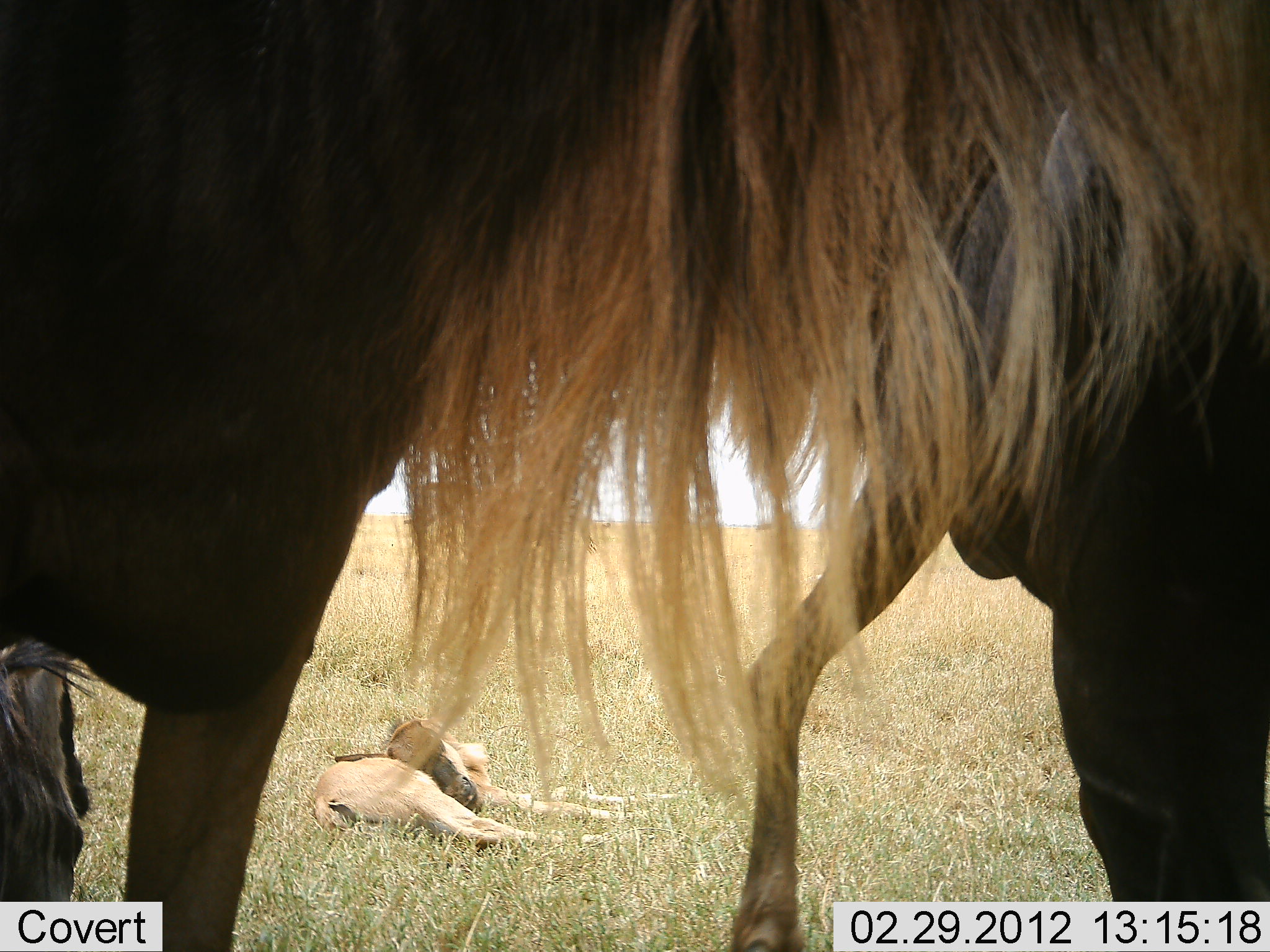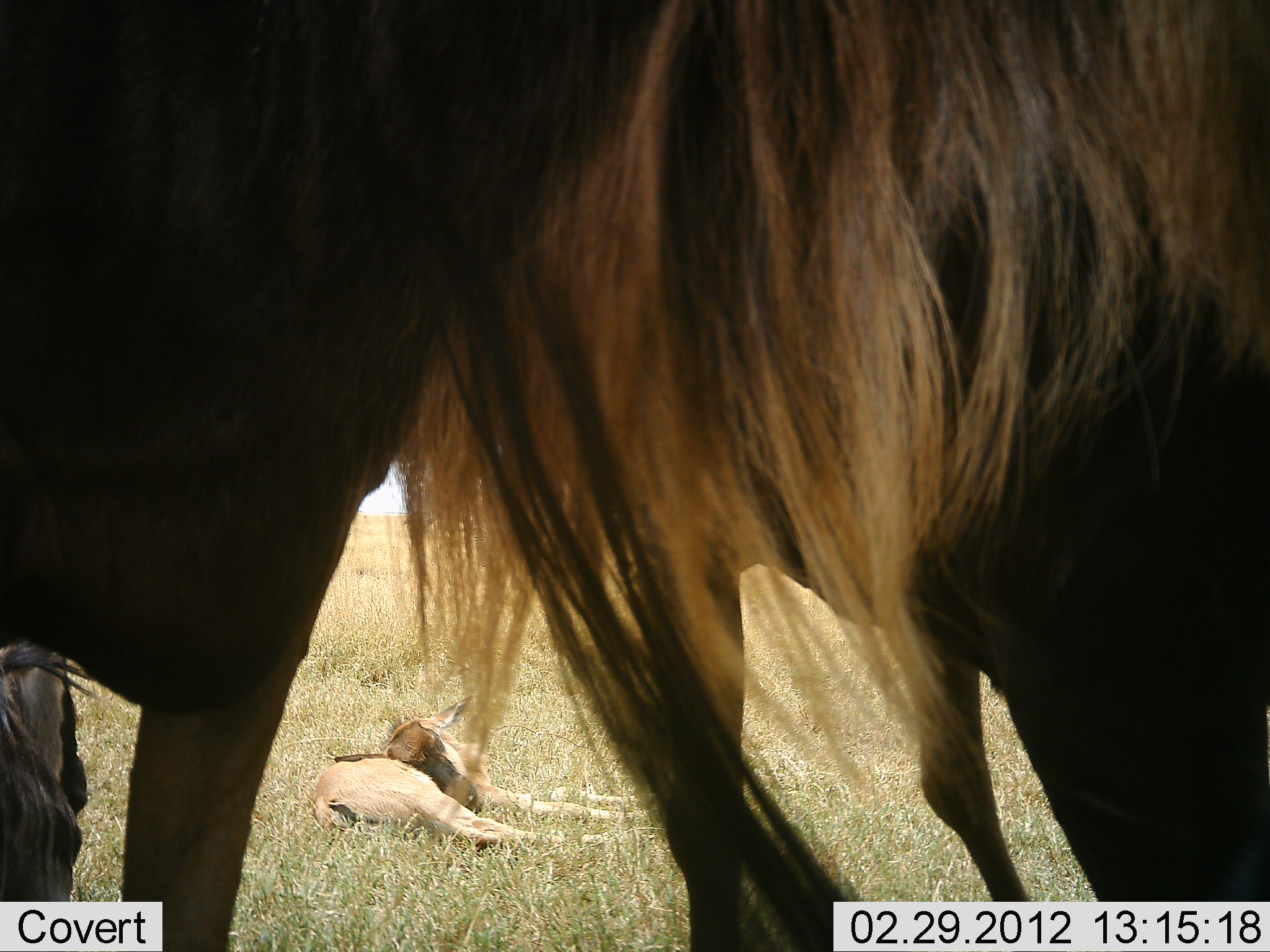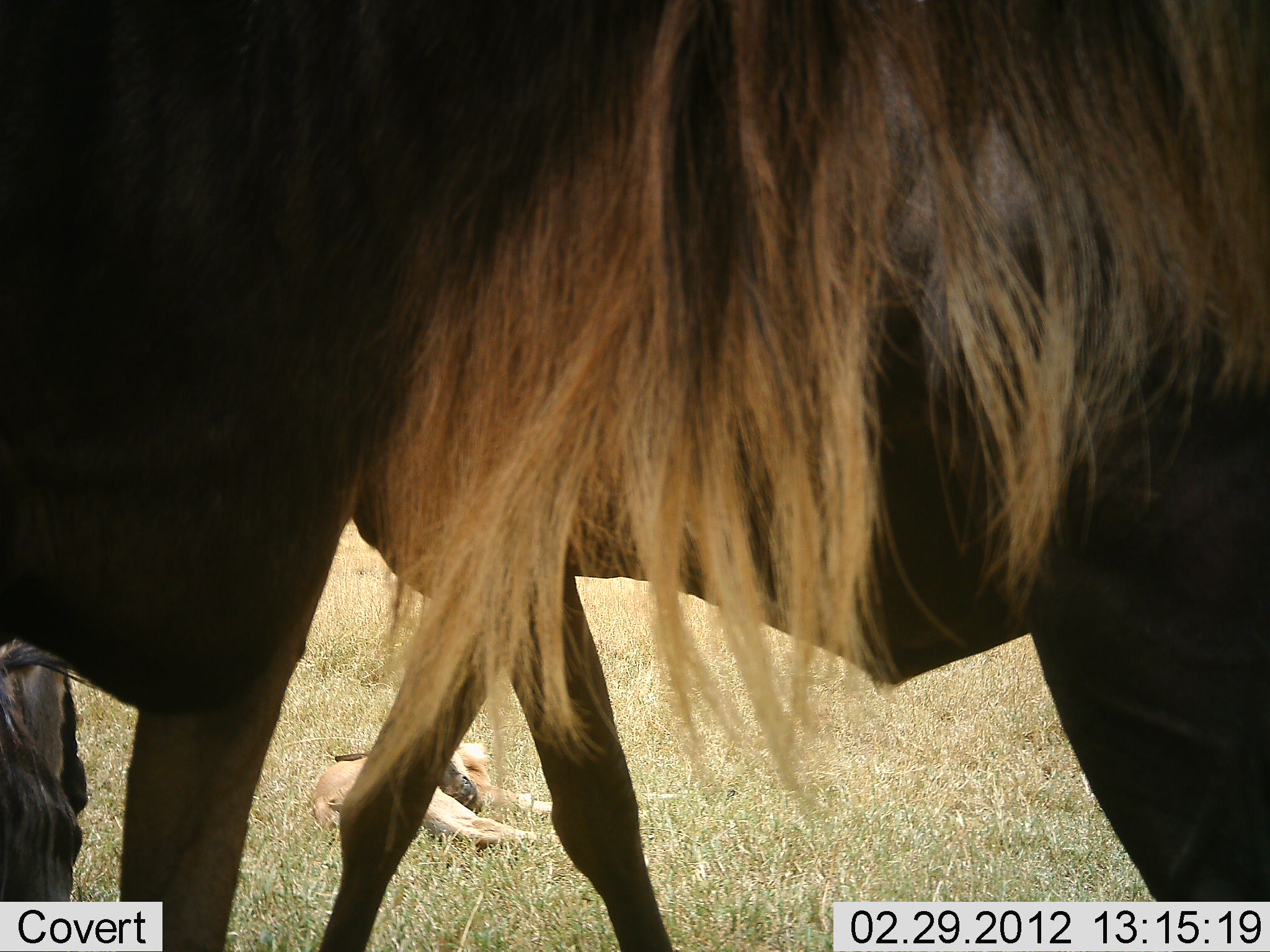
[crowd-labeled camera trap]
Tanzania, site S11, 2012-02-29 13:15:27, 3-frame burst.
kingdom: Animalia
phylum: Chordata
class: Mammalia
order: Artiodactyla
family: Bovidae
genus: Connochaetes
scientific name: Connochaetes taurinus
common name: blue wildebeest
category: wildebeest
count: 3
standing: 81%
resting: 81%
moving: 35%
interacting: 0%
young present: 69%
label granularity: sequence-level